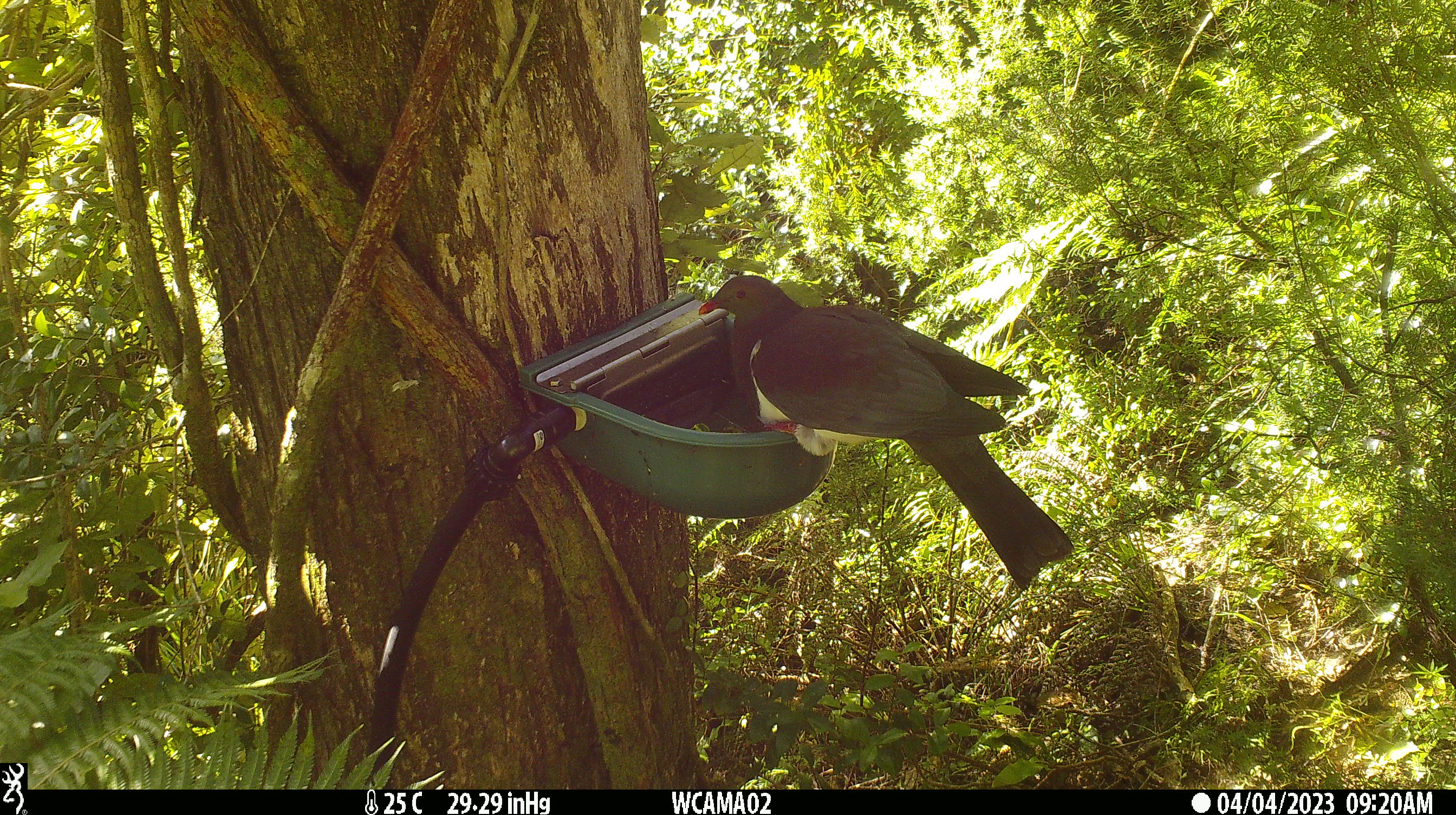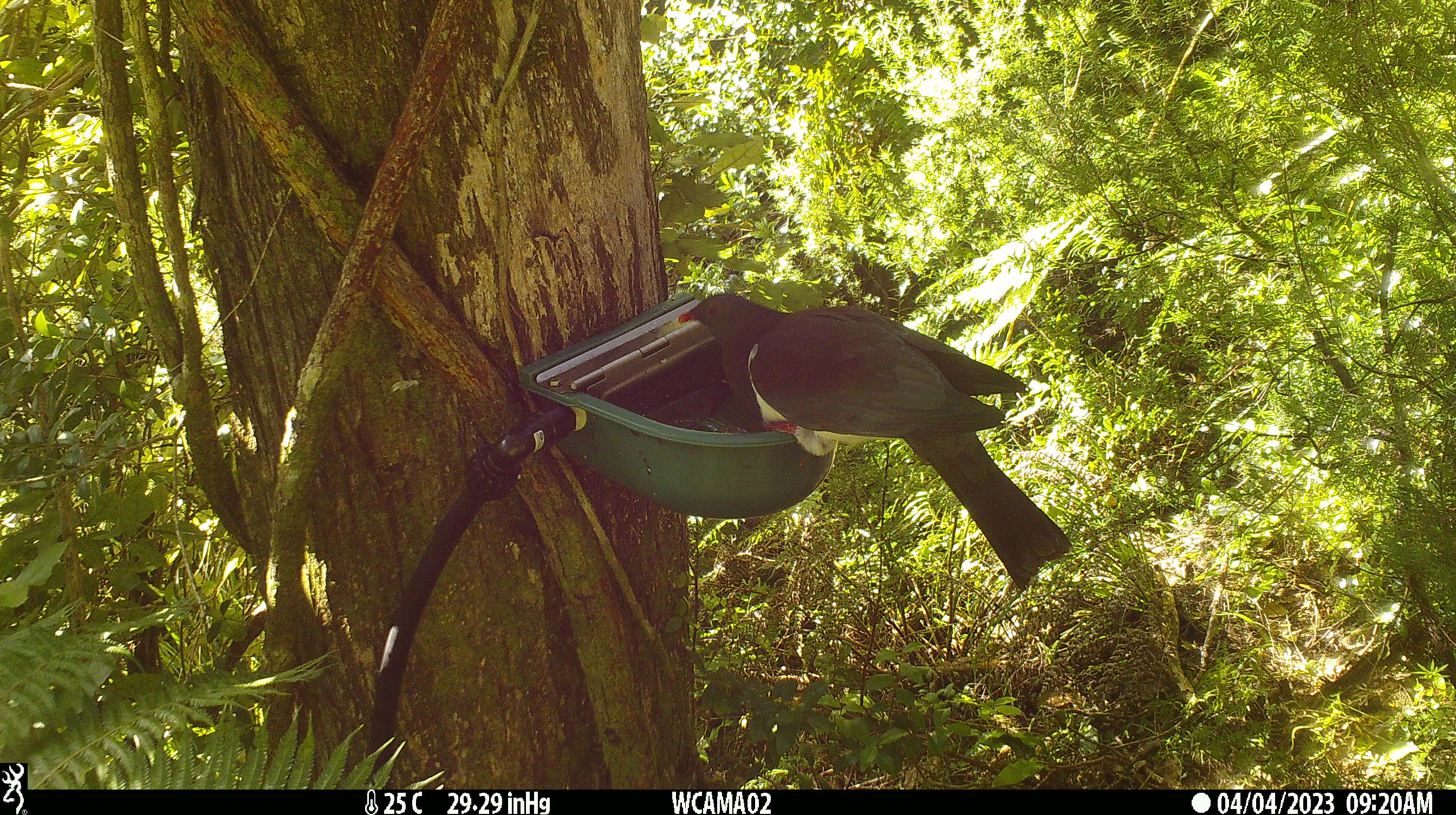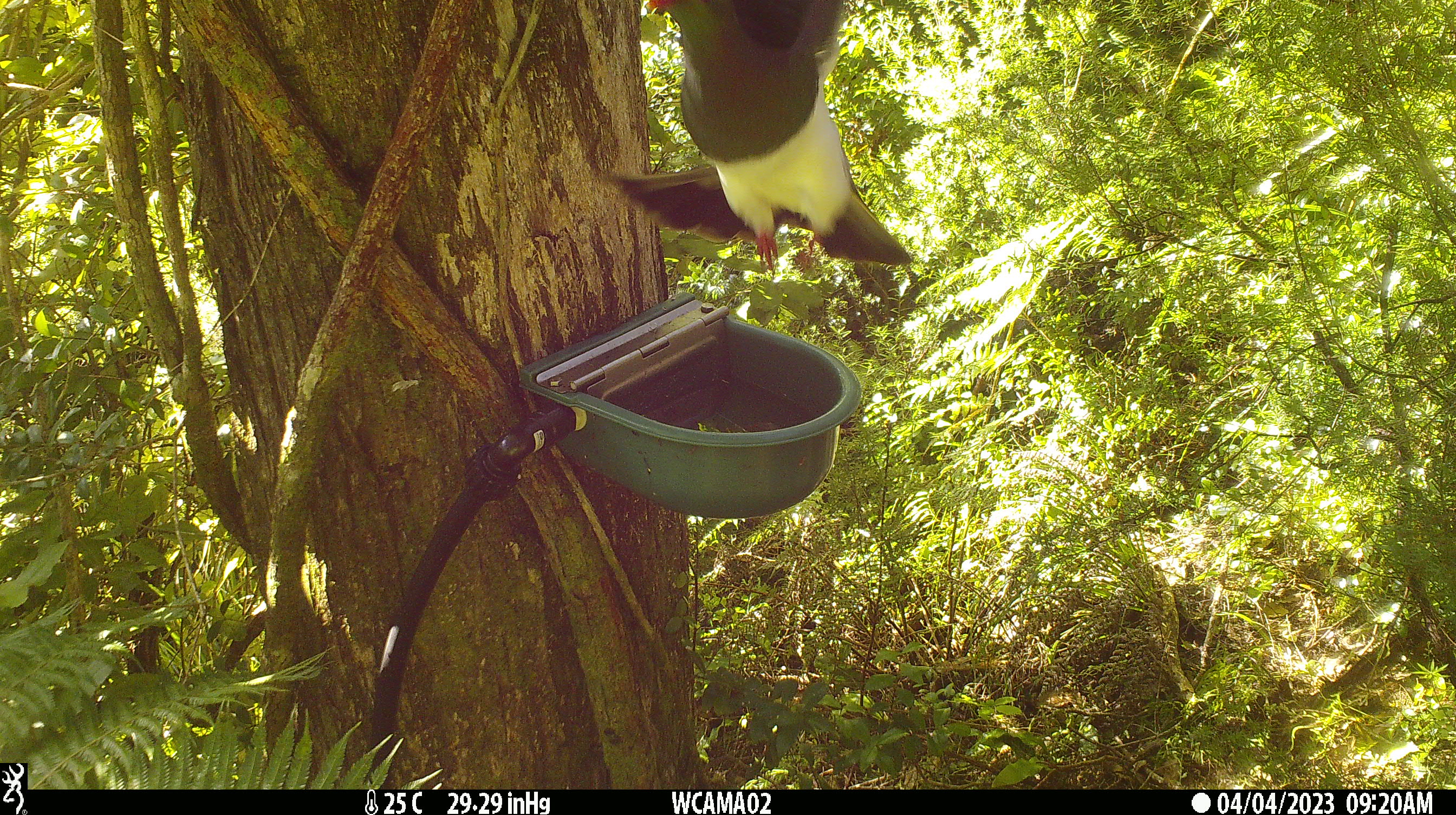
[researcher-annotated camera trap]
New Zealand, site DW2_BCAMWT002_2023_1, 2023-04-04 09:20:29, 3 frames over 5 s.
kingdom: Animalia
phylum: Chordata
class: Aves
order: Columbiformes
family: Columbidae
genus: Hemiphaga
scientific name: Hemiphaga novaeseelandiae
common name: new zealand pigeon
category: kereru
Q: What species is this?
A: Kereru (new zealand pigeon) (Hemiphaga novaeseelandiae).